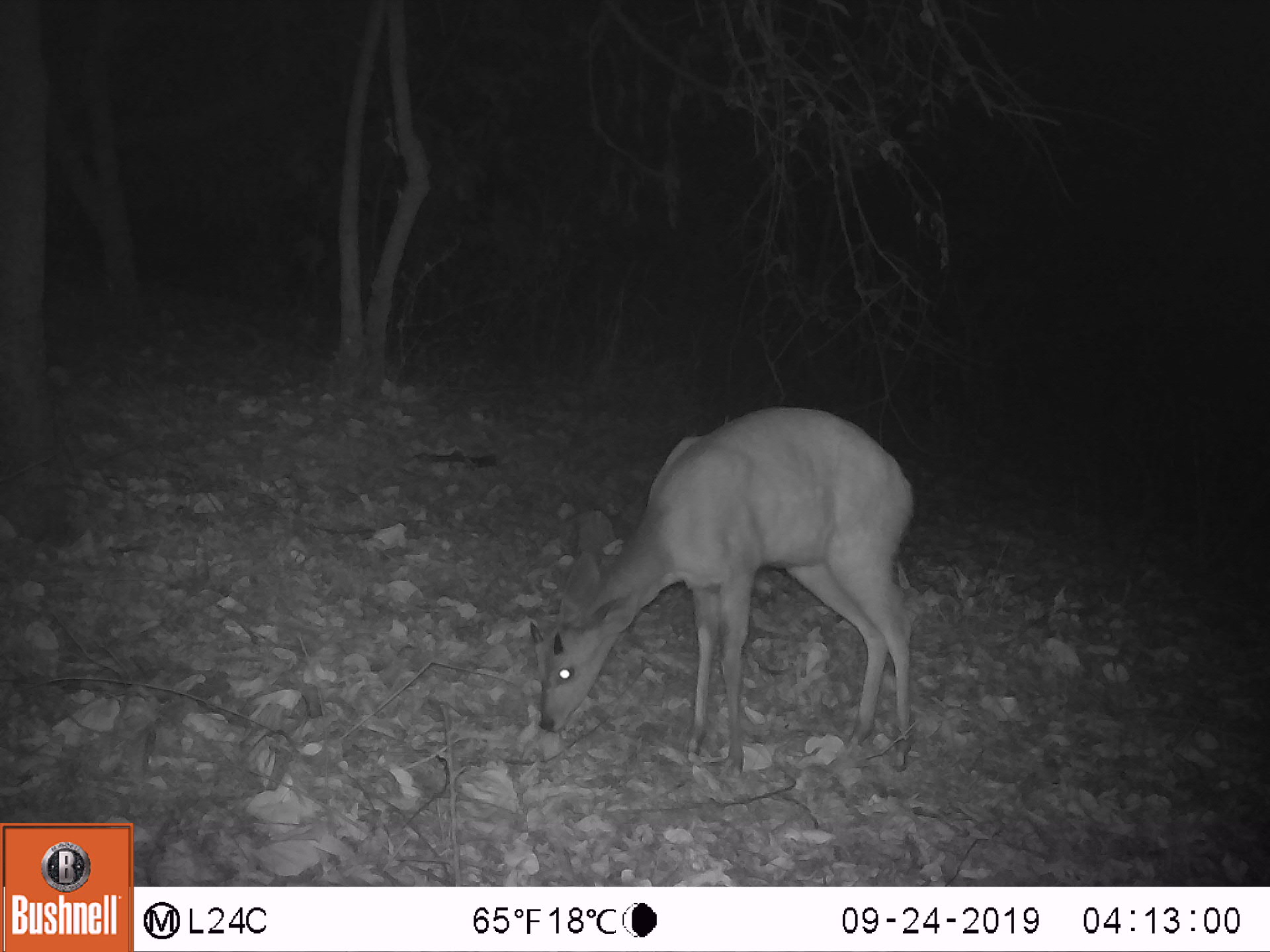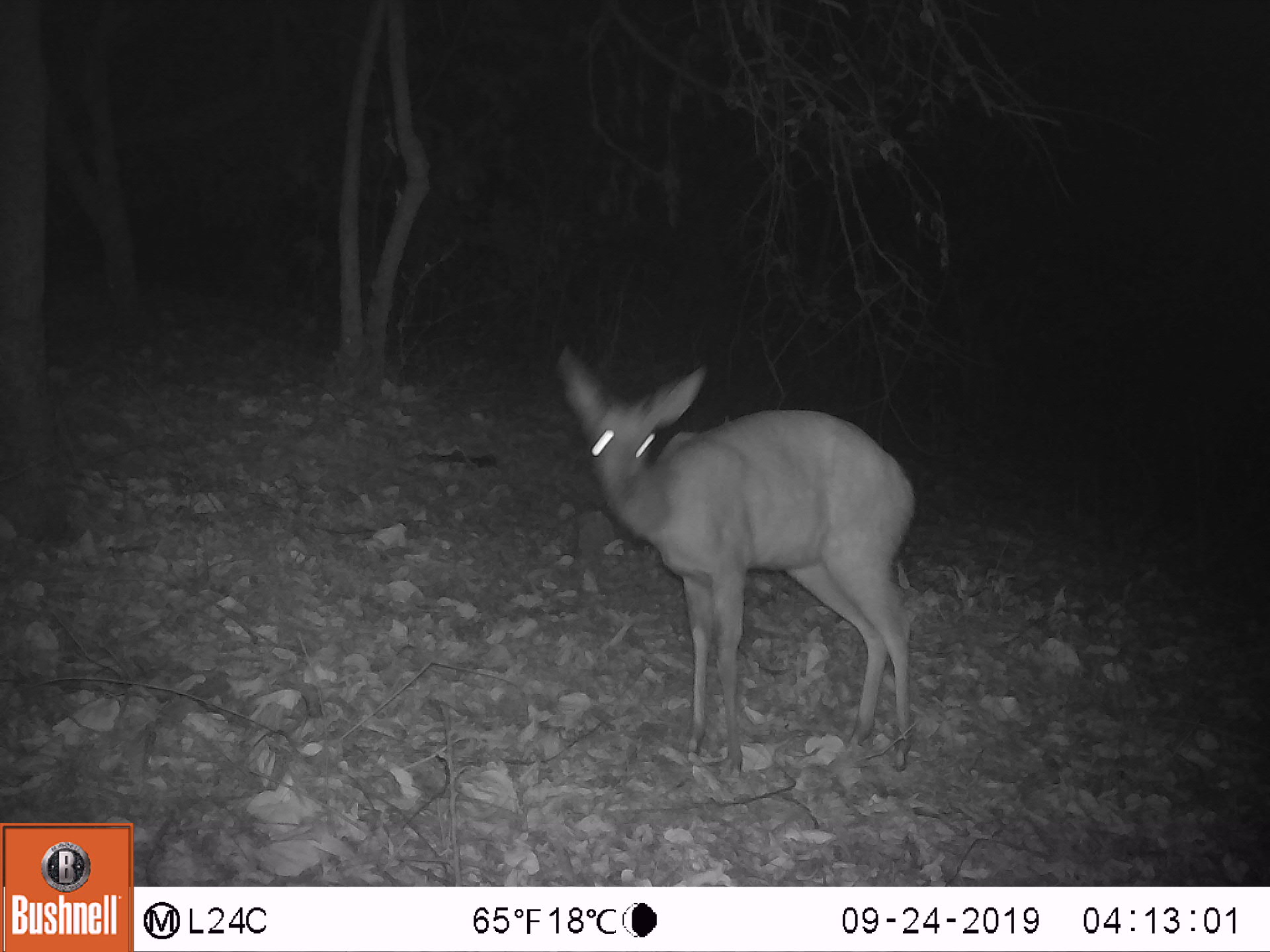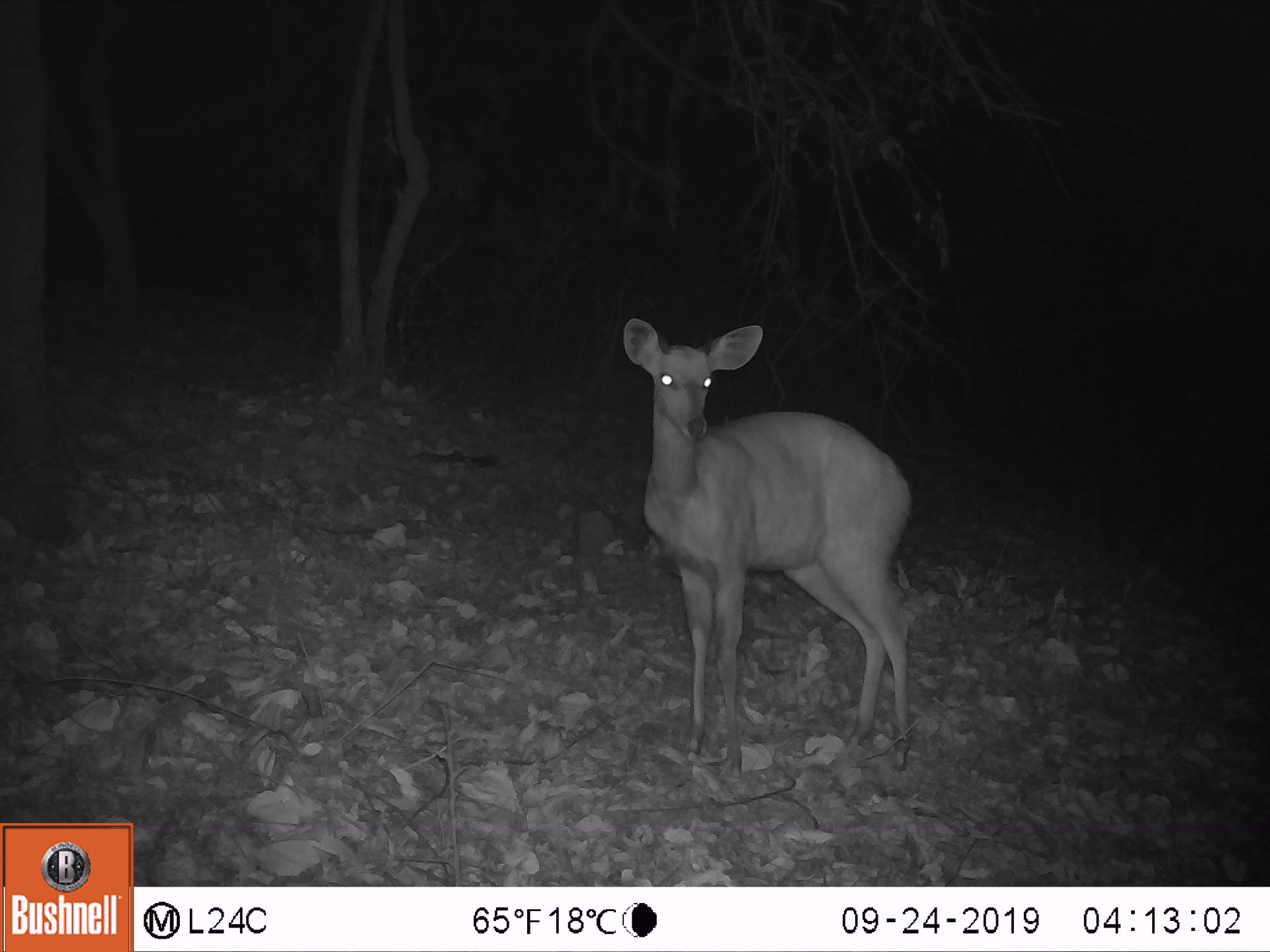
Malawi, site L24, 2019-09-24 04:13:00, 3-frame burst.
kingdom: Animalia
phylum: Chordata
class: Mammalia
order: Artiodactyla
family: Bovidae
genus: Tragelaphus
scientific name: Tragelaphus sylvaticus sylvaticus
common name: cape bushbuck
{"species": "cape bushbuck (Tragelaphus sylvaticus sylvaticus)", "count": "1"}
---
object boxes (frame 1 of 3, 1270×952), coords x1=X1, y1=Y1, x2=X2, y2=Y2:
cape bushbuck: x1=515, y1=401, x2=925, y2=781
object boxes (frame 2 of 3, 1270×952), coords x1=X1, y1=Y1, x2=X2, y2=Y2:
cape bushbuck: x1=555, y1=340, x2=914, y2=777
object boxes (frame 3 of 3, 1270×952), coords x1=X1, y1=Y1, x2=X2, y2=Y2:
cape bushbuck: x1=620, y1=314, x2=919, y2=772